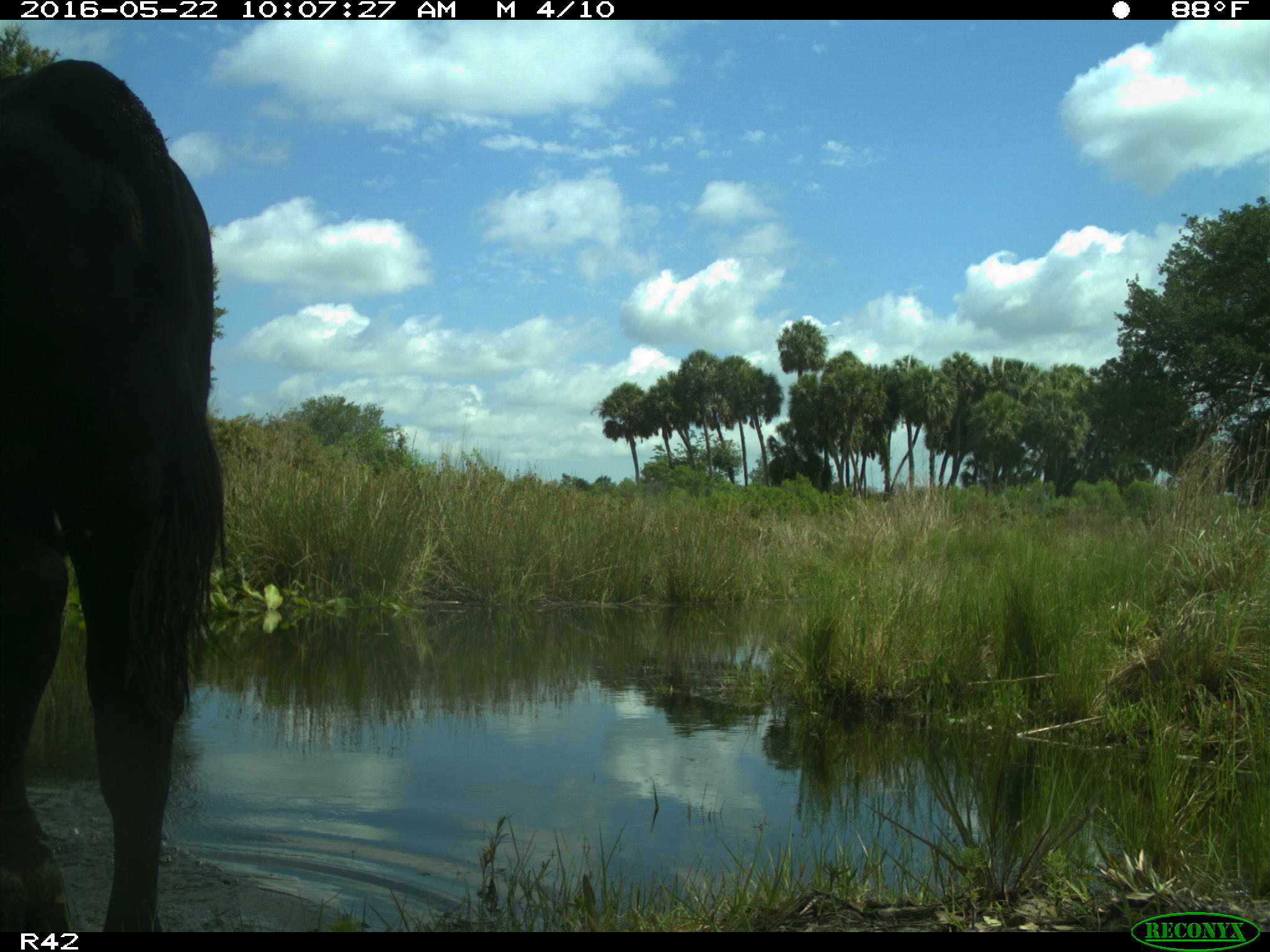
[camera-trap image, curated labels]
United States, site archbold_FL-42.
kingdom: Animalia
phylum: Chordata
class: Mammalia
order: Artiodactyla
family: Bovidae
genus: Bos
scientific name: Bos taurus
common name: domestic cow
Bos taurus (domestic cow).